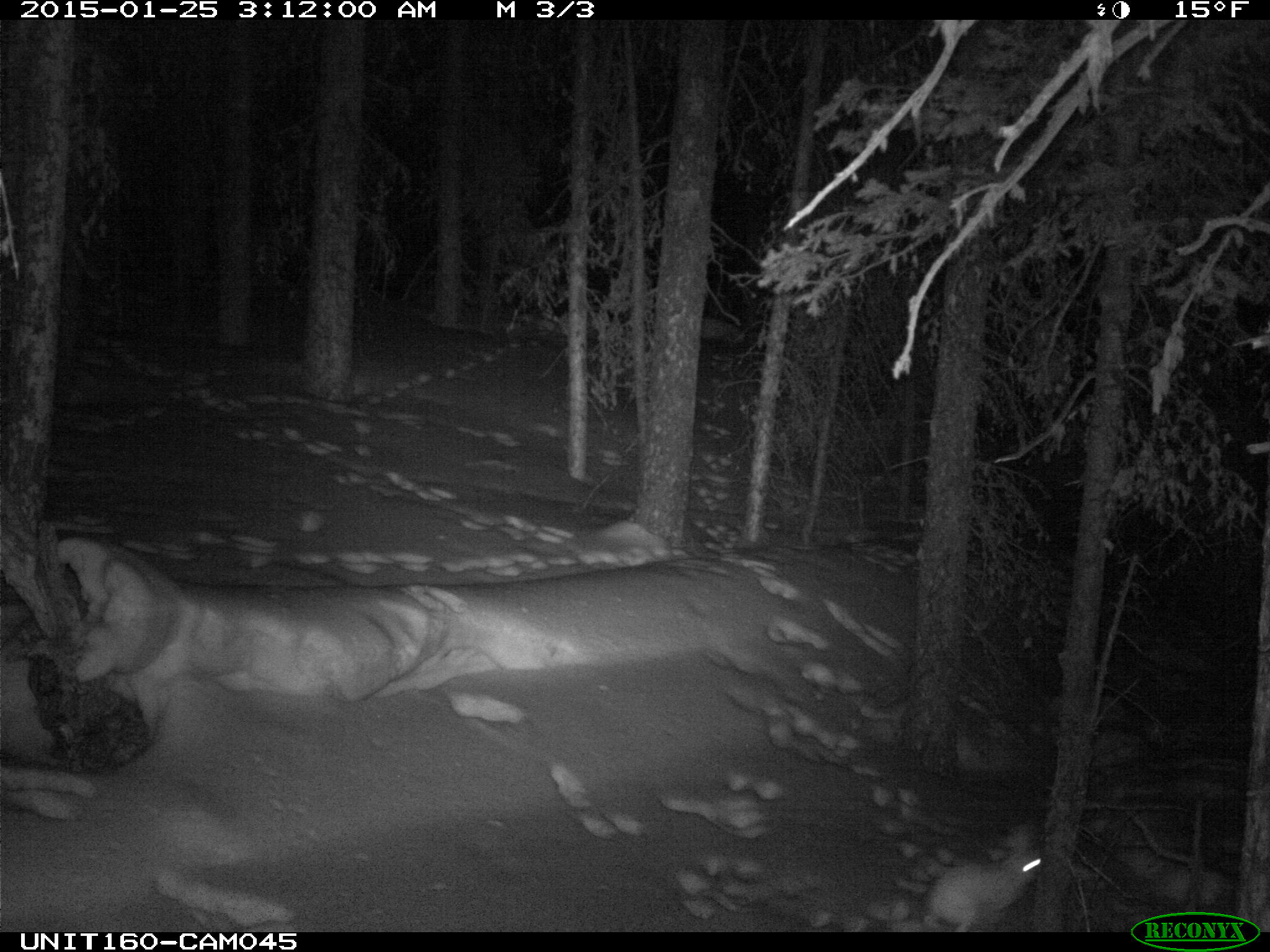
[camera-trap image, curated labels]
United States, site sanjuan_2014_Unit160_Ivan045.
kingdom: Animalia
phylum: Chordata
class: Mammalia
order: Lagomorpha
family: Leporidae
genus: Lepus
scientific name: Lepus americanus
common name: snowshoe hare